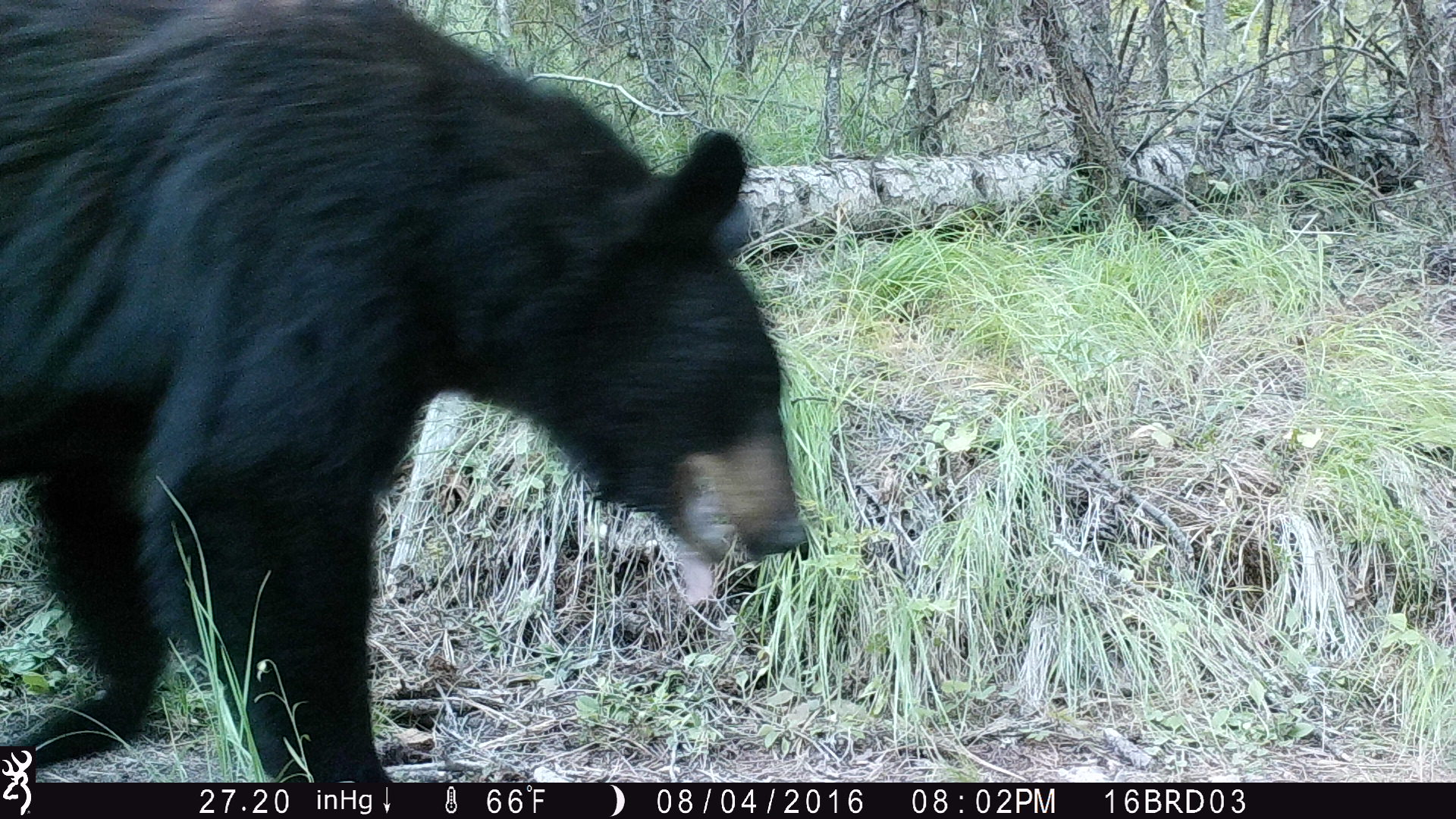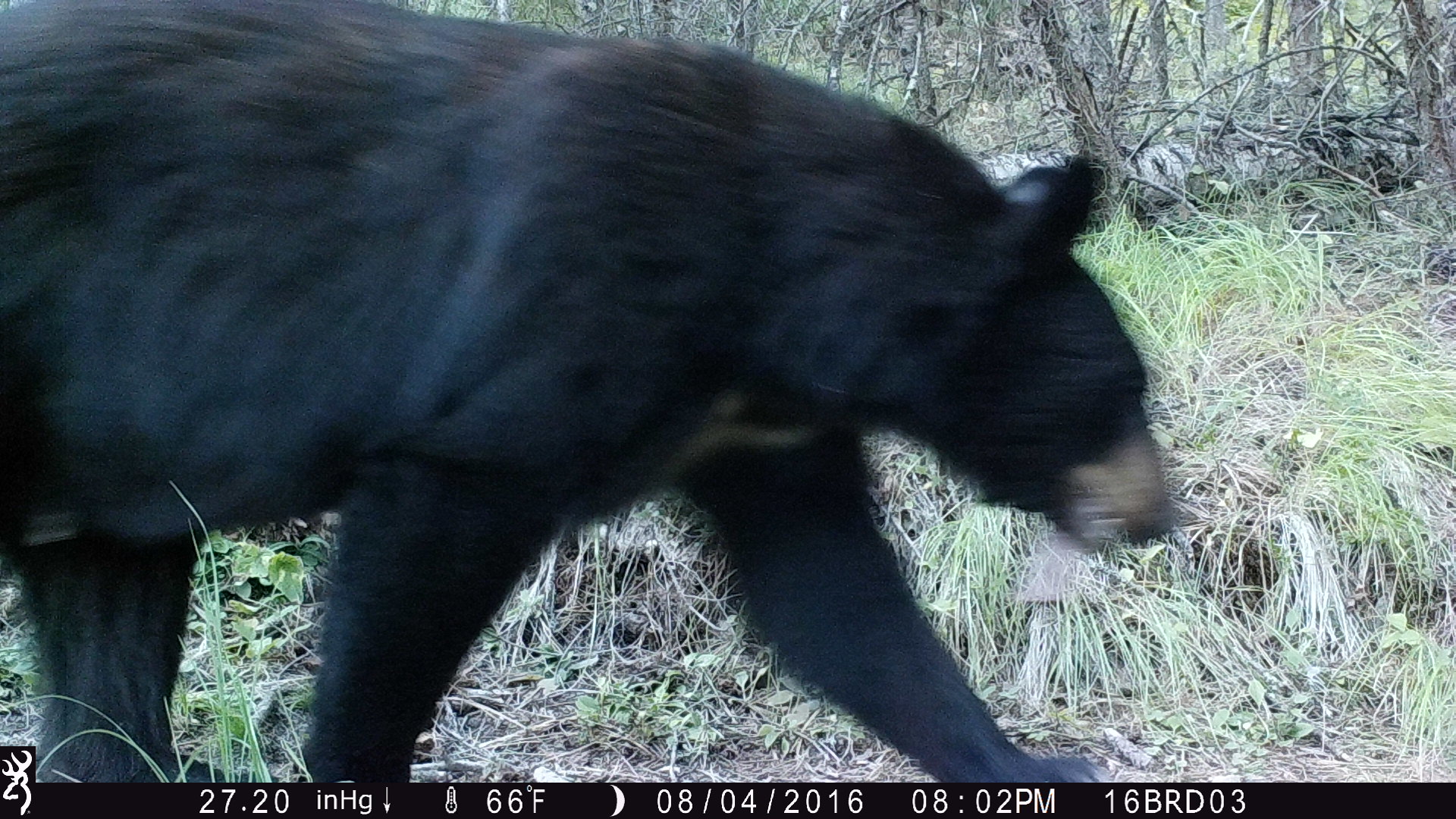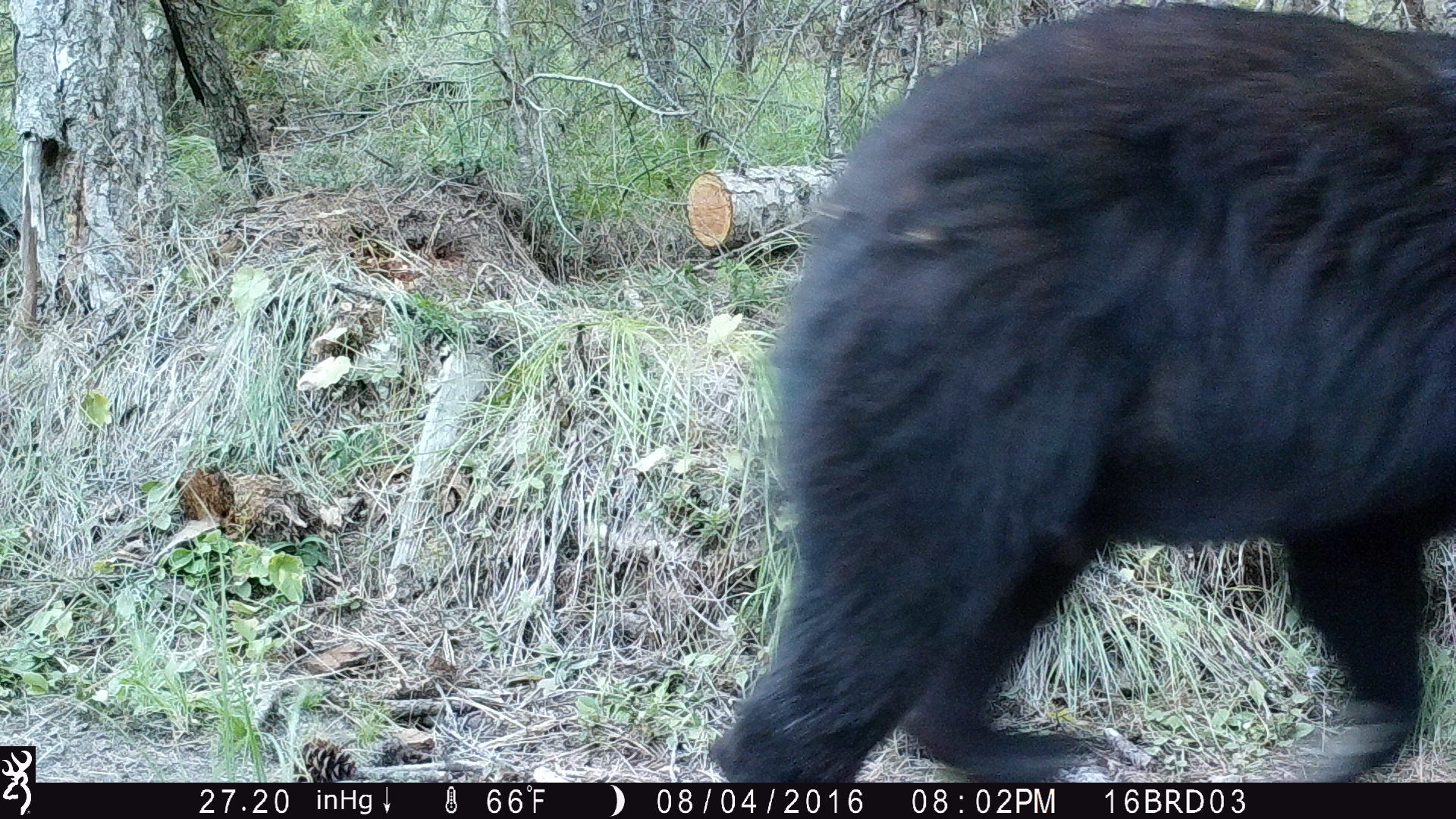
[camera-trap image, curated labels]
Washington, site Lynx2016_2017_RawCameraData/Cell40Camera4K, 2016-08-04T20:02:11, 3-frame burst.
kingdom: Animalia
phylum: Chordata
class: Mammalia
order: Carnivora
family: Ursidae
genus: Ursus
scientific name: Ursus americanus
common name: american black bear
Ursus americanus (american black bear). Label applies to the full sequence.